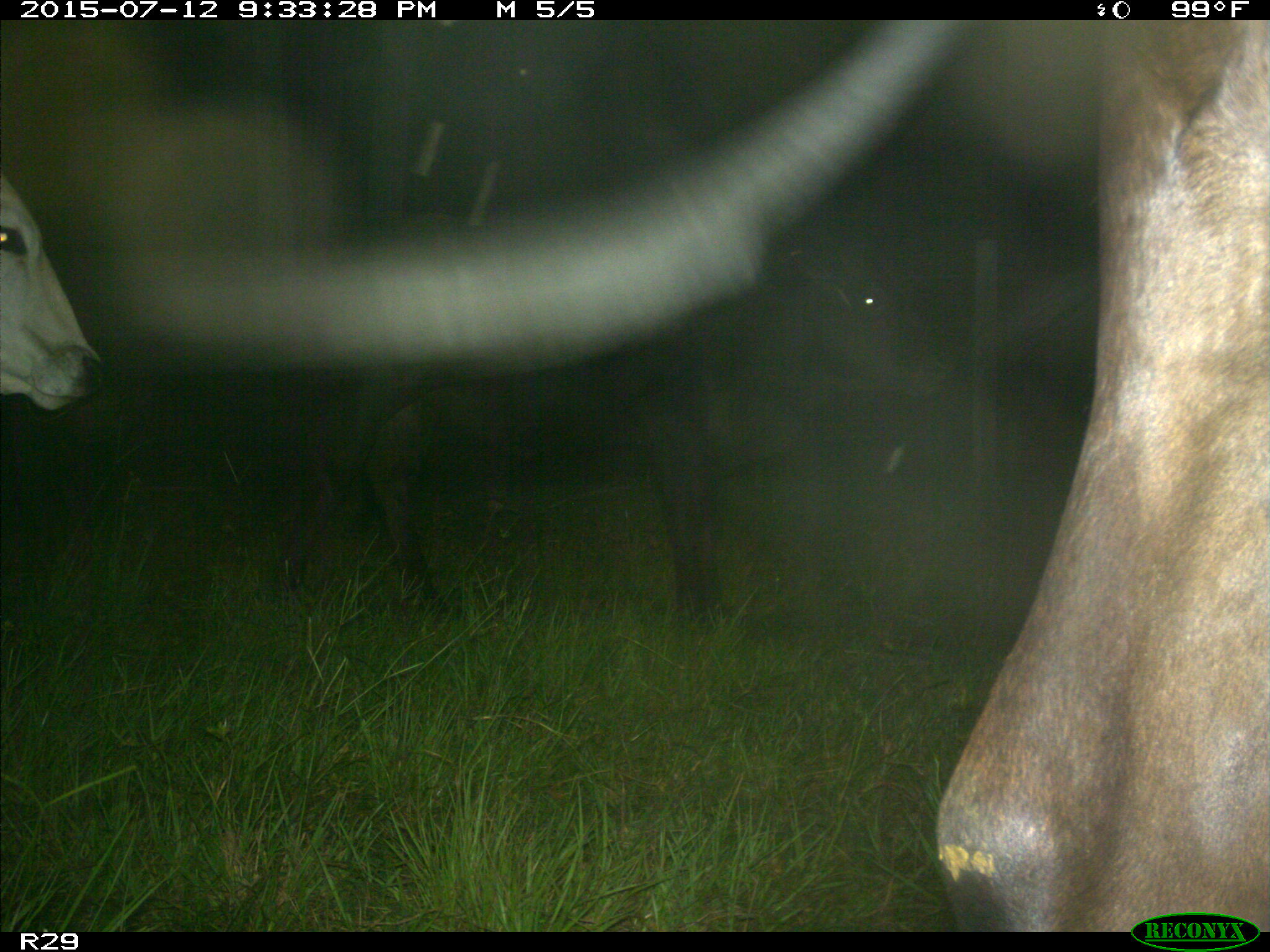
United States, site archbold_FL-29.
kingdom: Animalia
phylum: Chordata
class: Mammalia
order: Artiodactyla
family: Bovidae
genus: Bos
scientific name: Bos taurus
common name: domestic cow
Bos taurus (domestic cow).